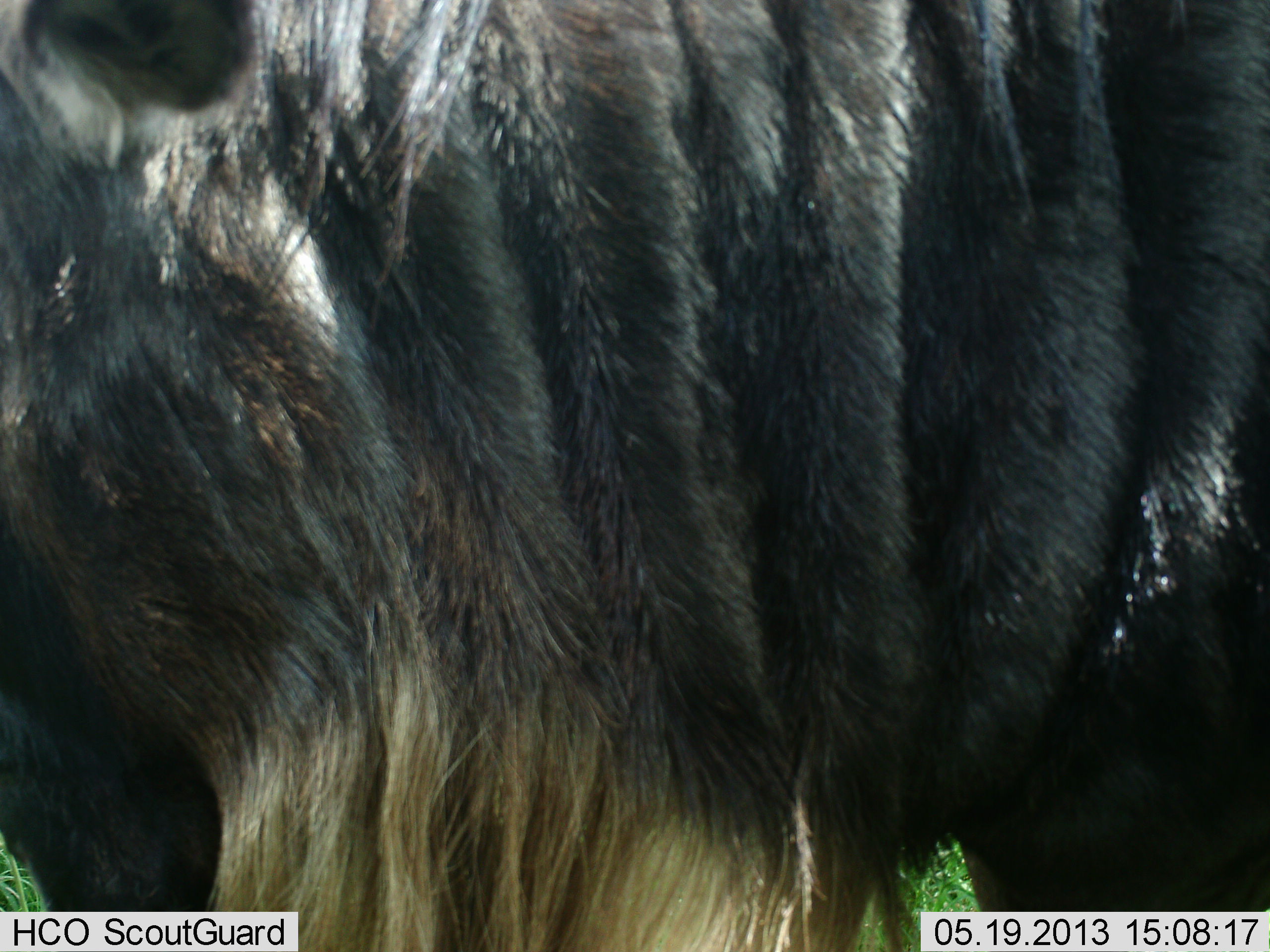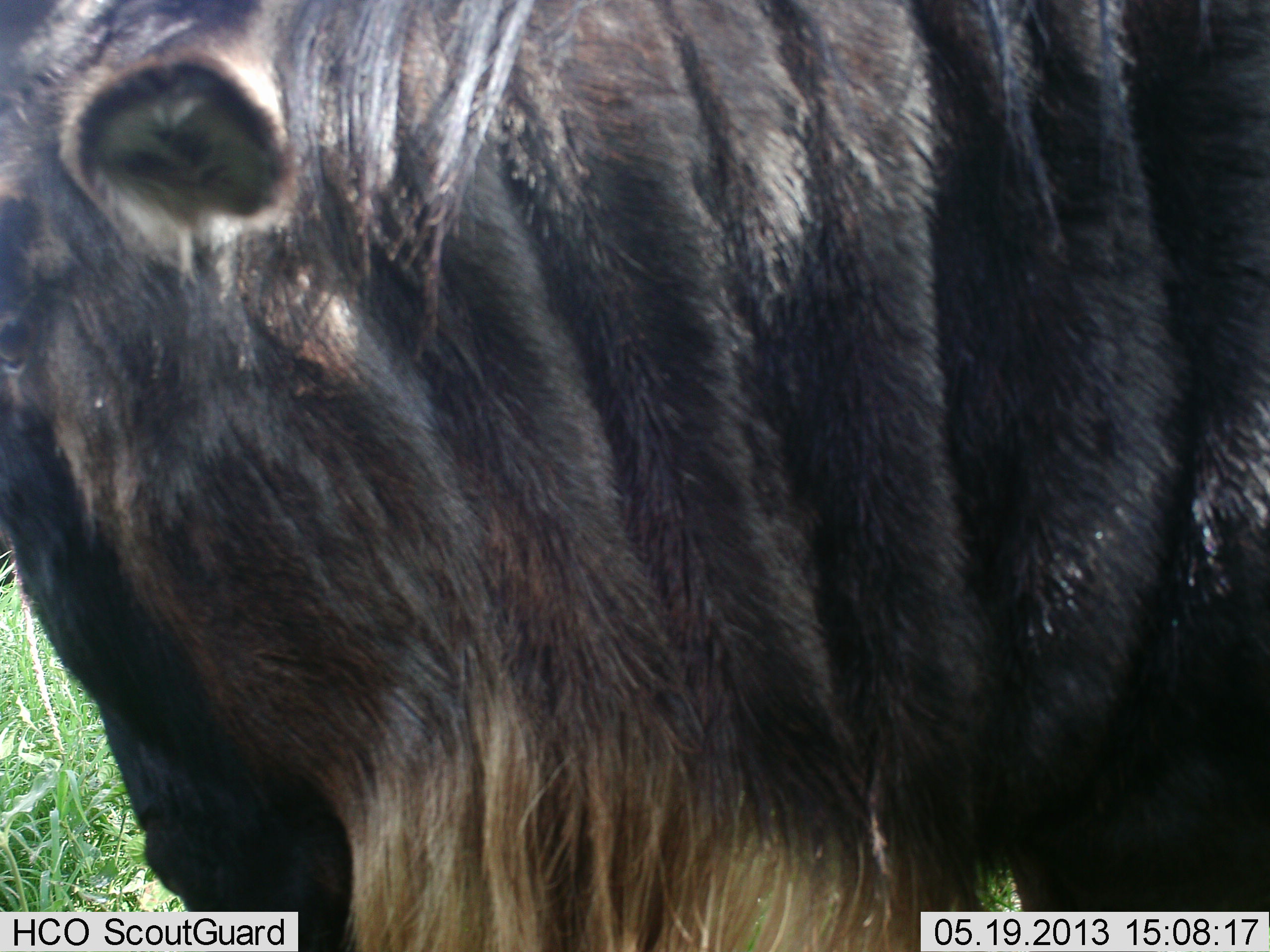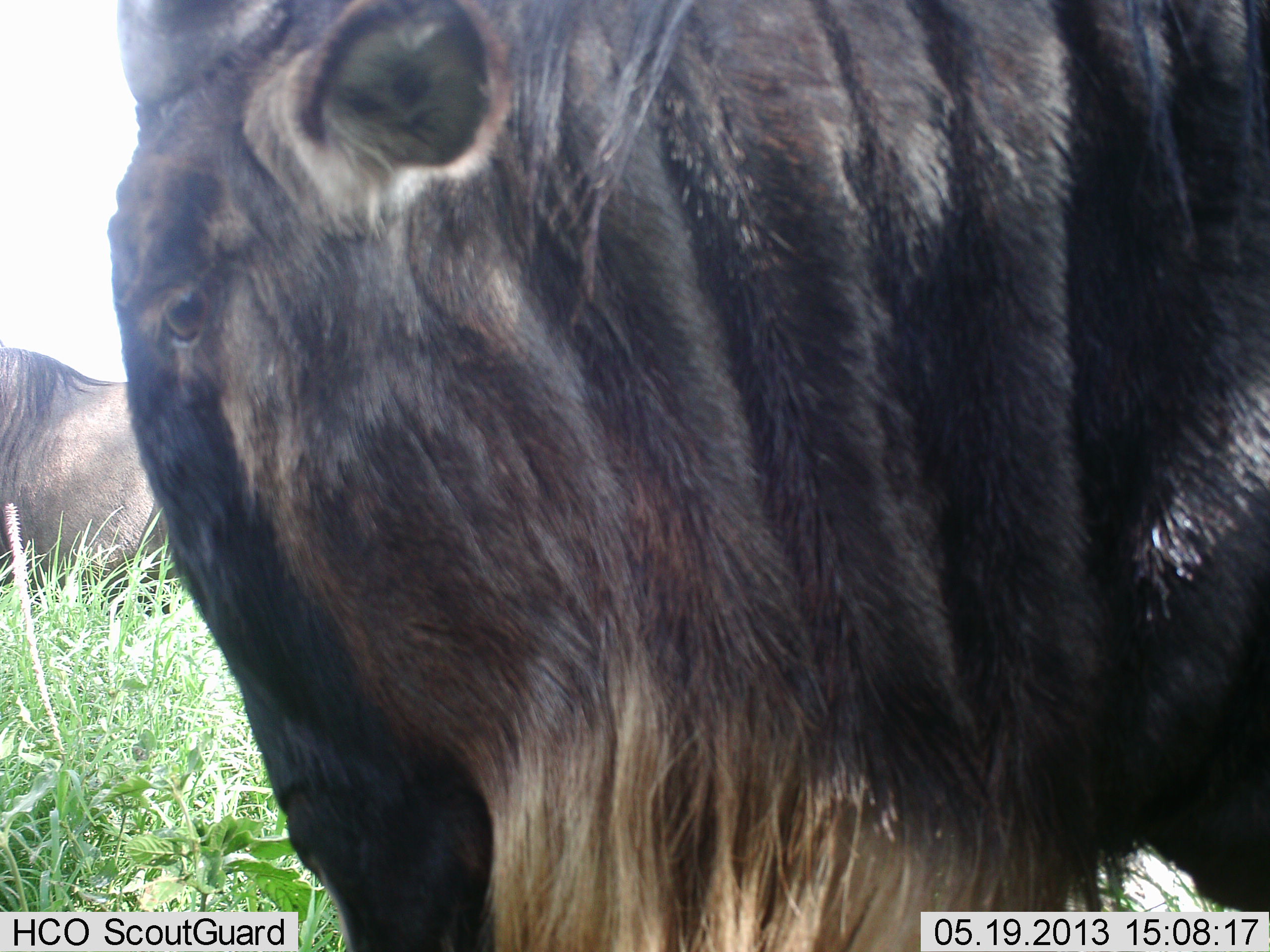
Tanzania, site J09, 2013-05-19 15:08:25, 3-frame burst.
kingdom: Animalia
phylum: Chordata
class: Mammalia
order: Artiodactyla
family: Bovidae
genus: Connochaetes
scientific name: Connochaetes taurinus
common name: blue wildebeest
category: wildebeest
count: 2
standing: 68%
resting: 12%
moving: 32%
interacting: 0%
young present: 4%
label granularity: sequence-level